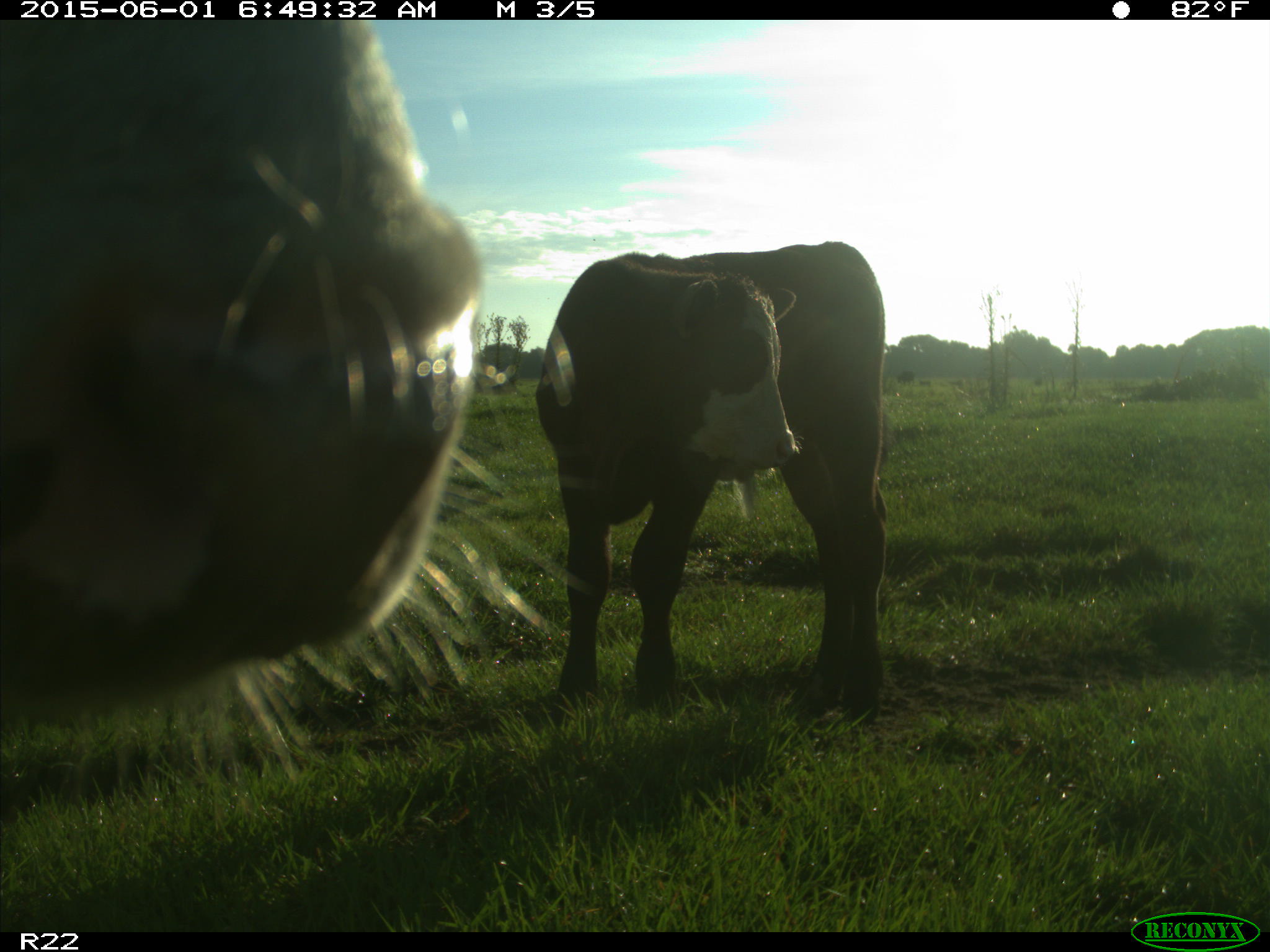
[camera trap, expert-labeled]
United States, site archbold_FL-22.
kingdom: Animalia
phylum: Chordata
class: Mammalia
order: Artiodactyla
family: Bovidae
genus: Bos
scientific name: Bos taurus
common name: domestic cow